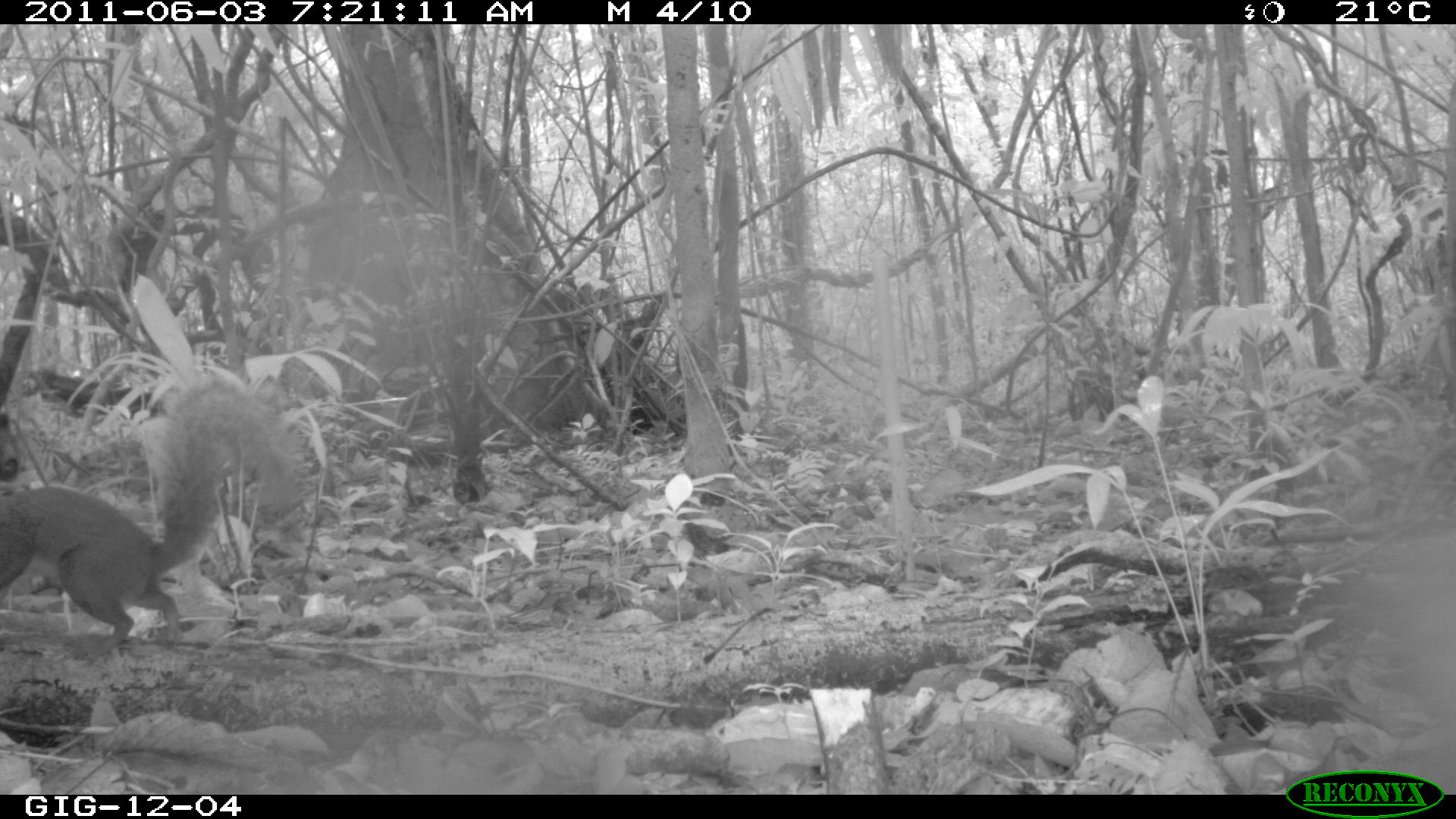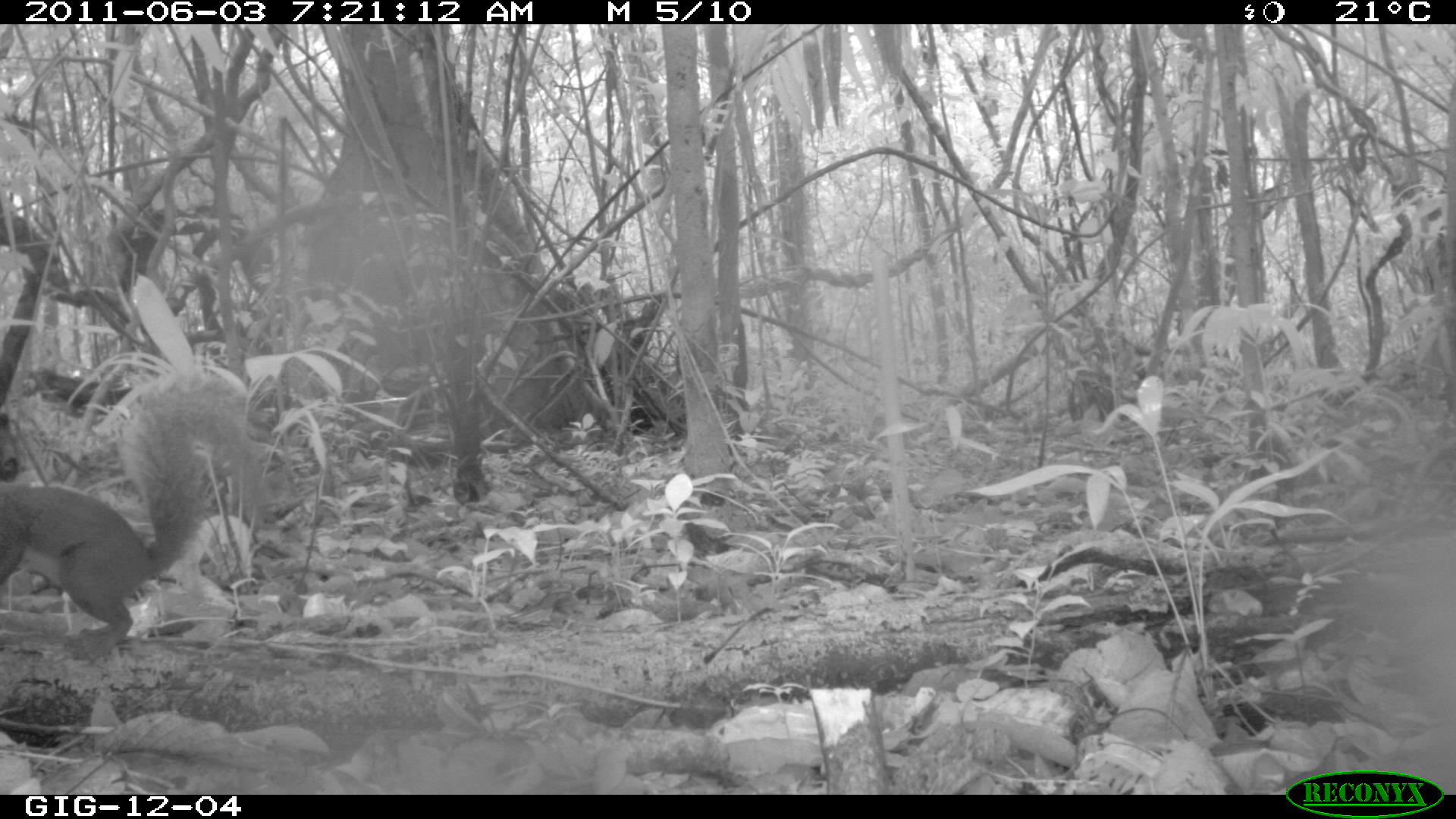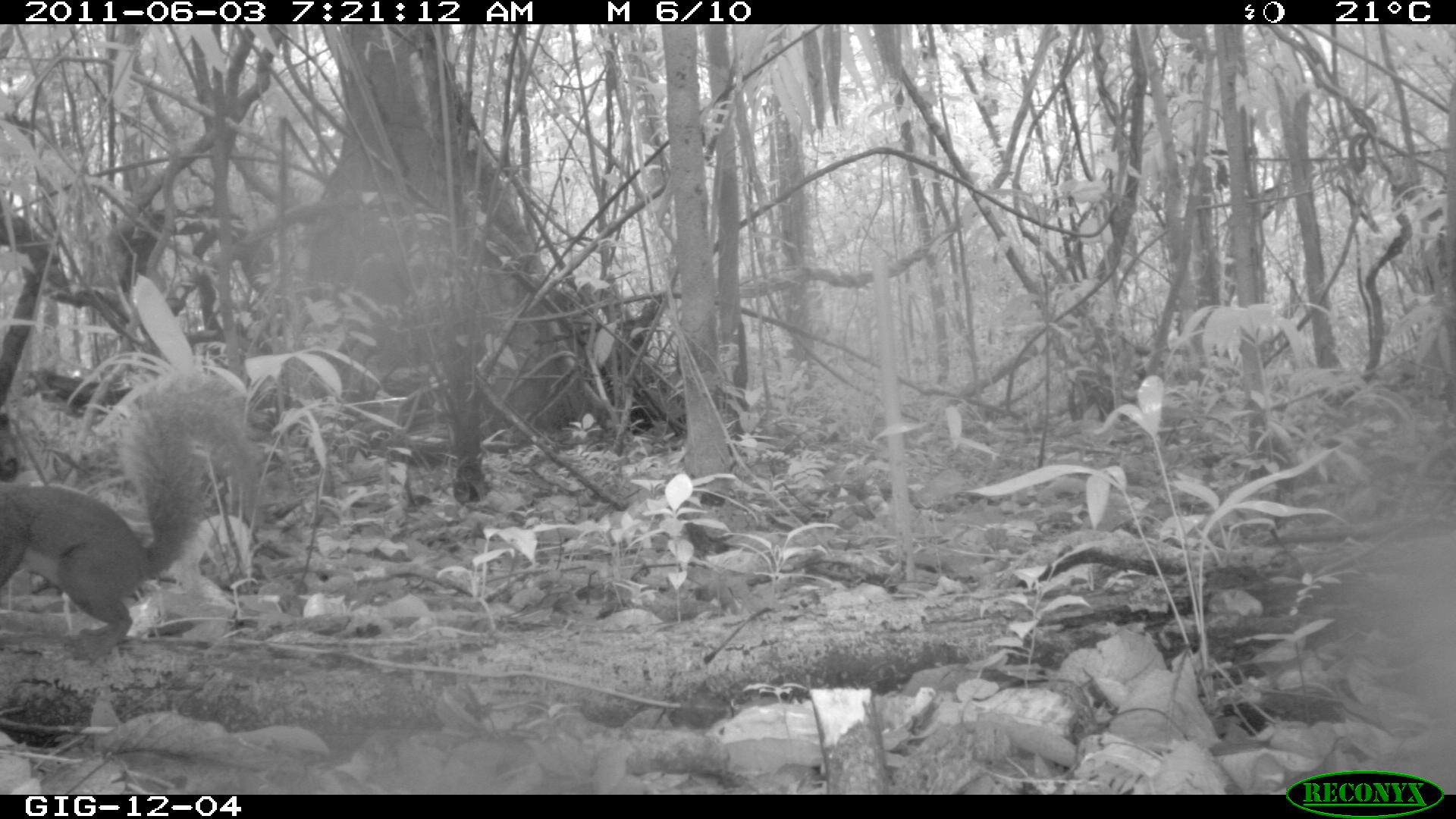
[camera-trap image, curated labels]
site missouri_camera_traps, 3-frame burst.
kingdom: Animalia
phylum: Chordata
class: Mammalia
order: Rodentia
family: Sciuridae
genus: Tamiasciurus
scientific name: Tamiasciurus hudsonicus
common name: red squirrel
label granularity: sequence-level